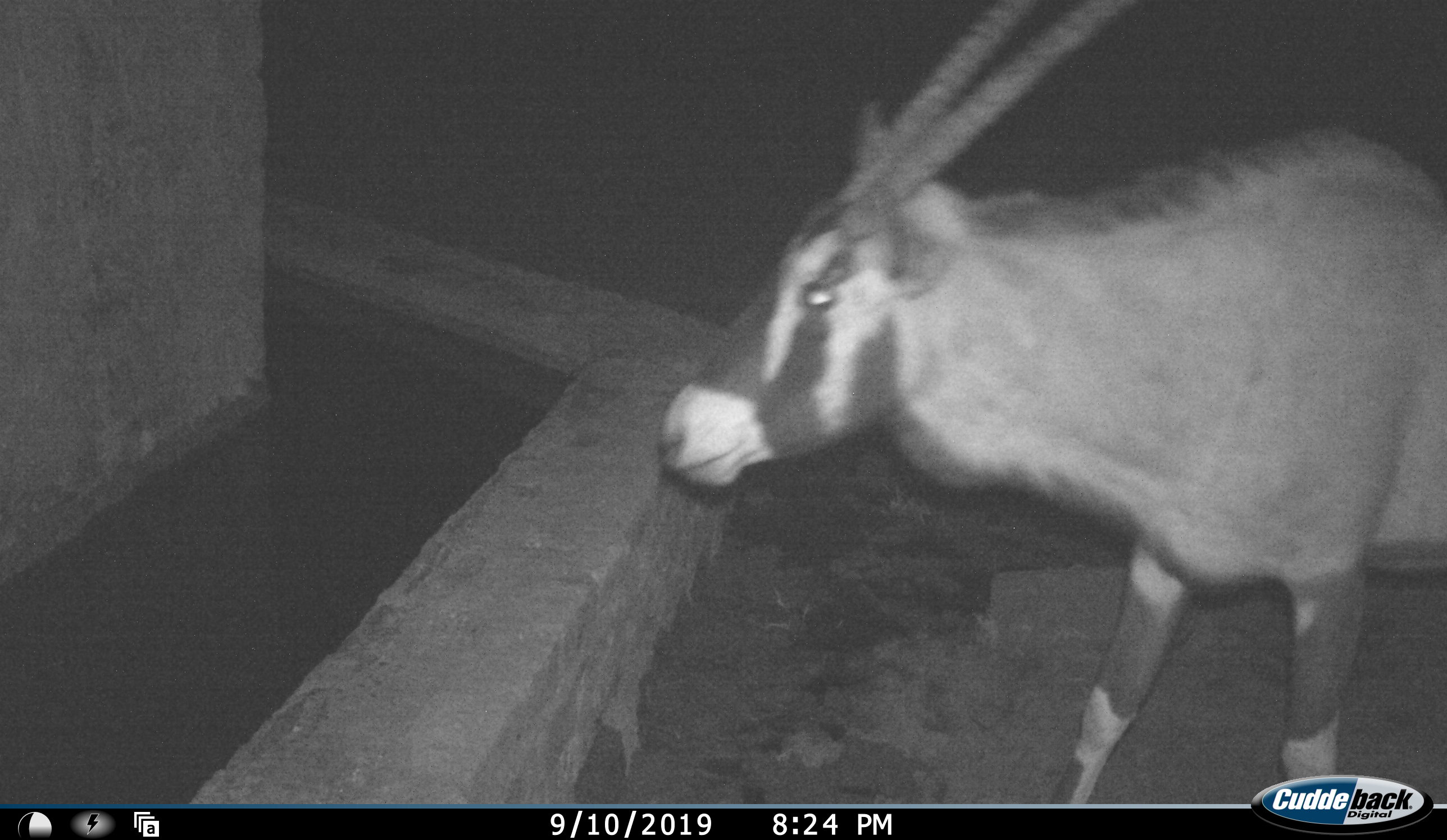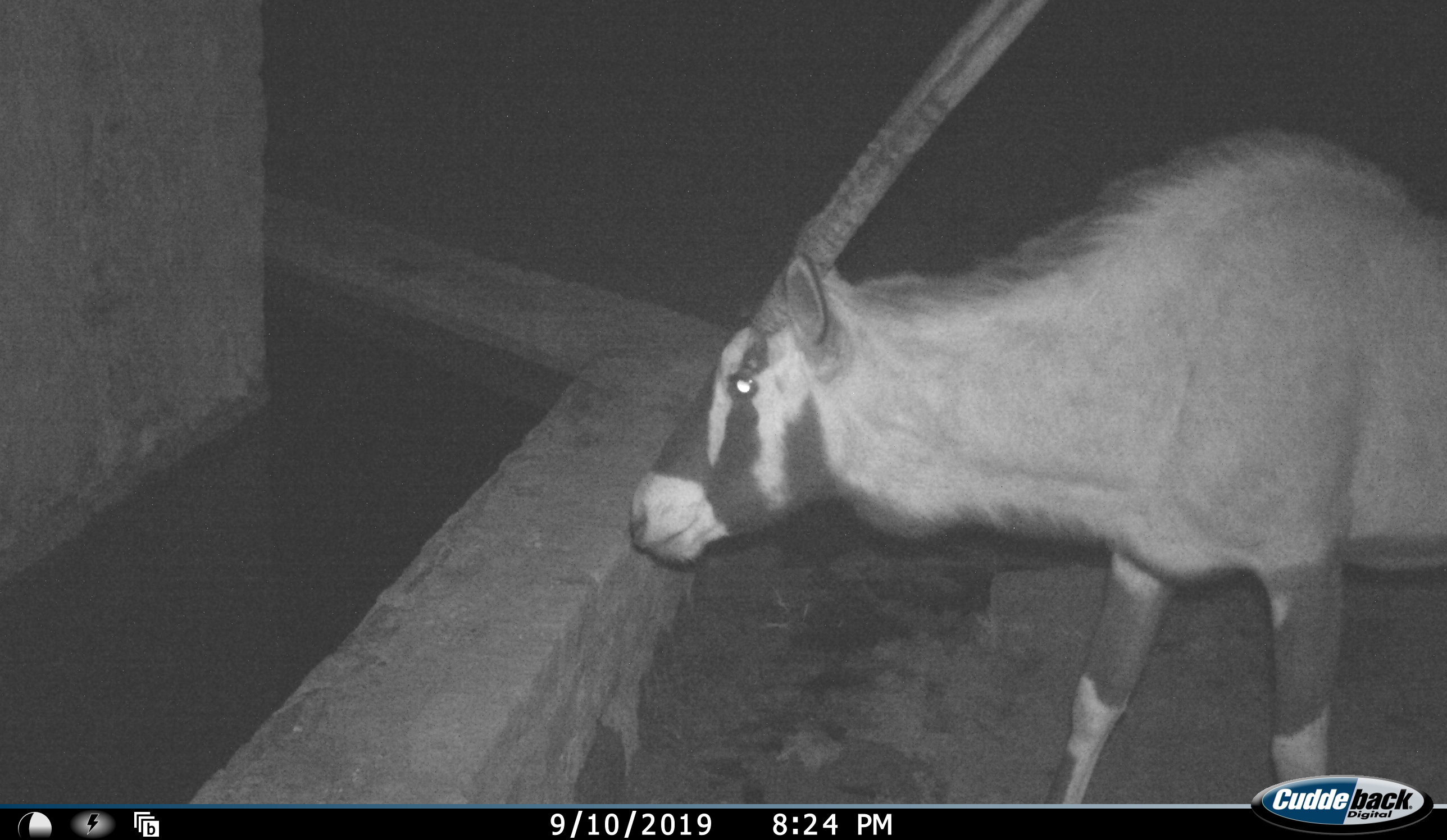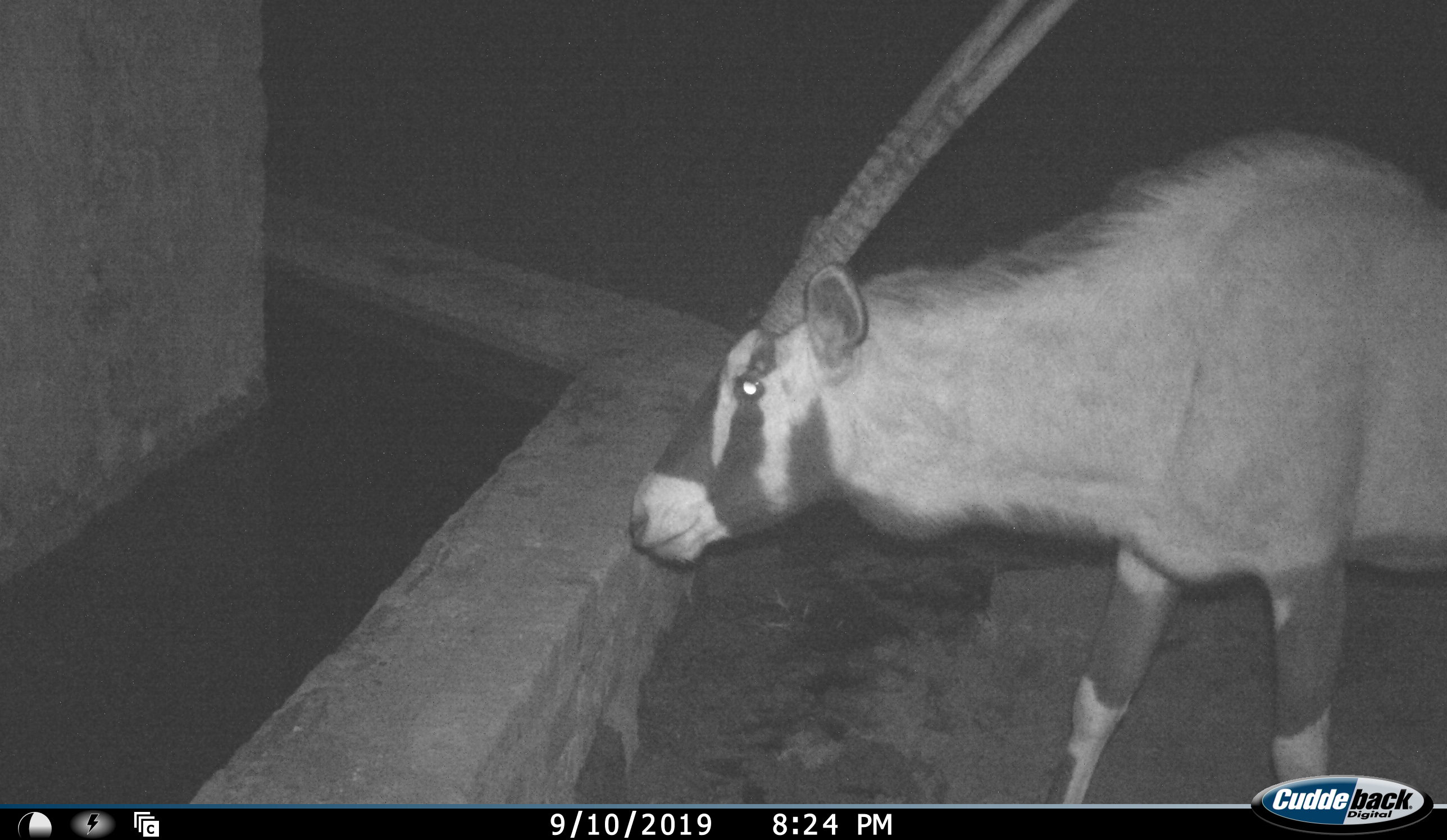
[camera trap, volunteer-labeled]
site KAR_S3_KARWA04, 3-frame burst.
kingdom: Animalia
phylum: Chordata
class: Mammalia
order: Artiodactyla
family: Bovidae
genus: Oryx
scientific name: Oryx gazella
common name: gemsbok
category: oryx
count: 1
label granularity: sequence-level